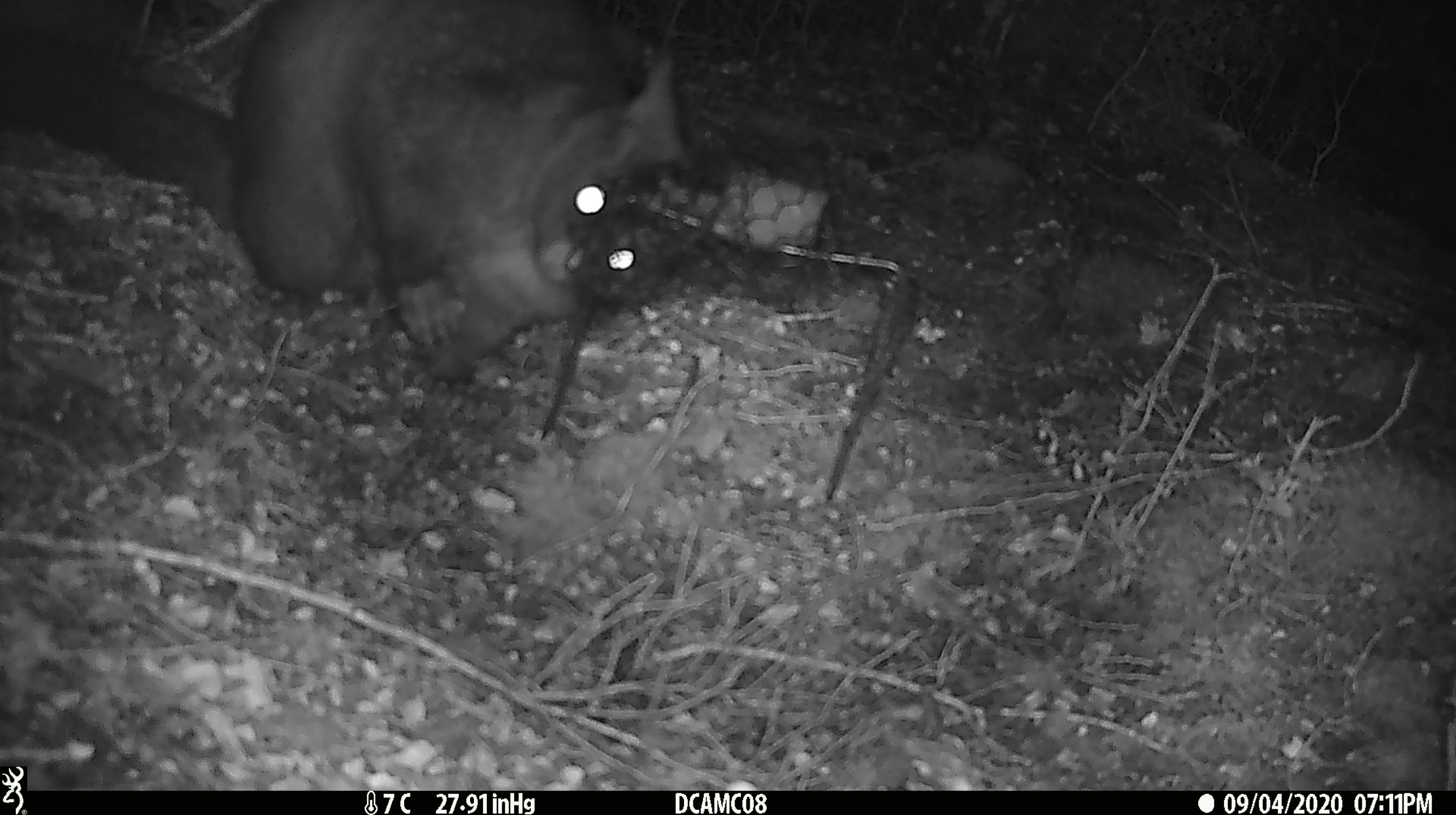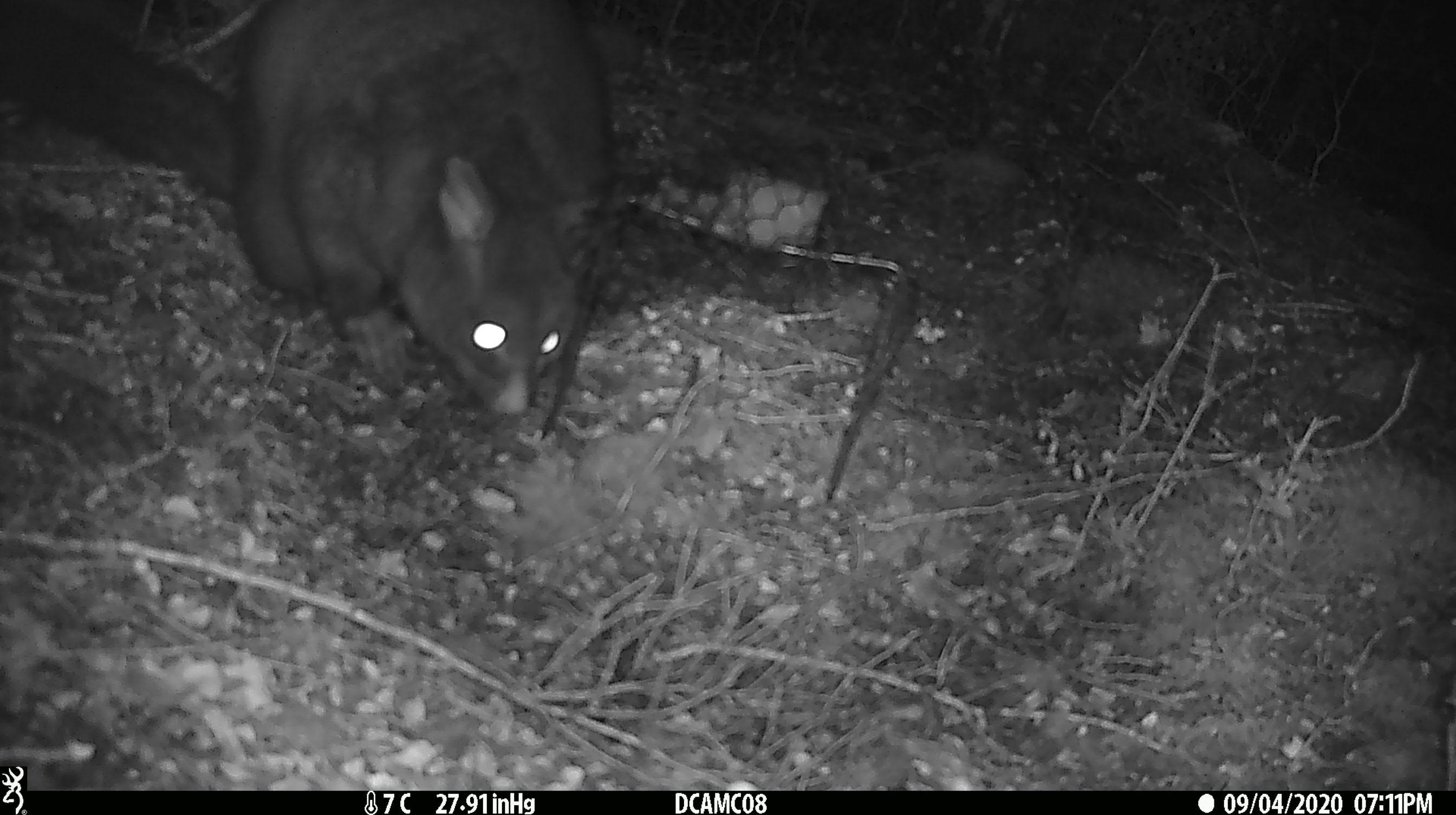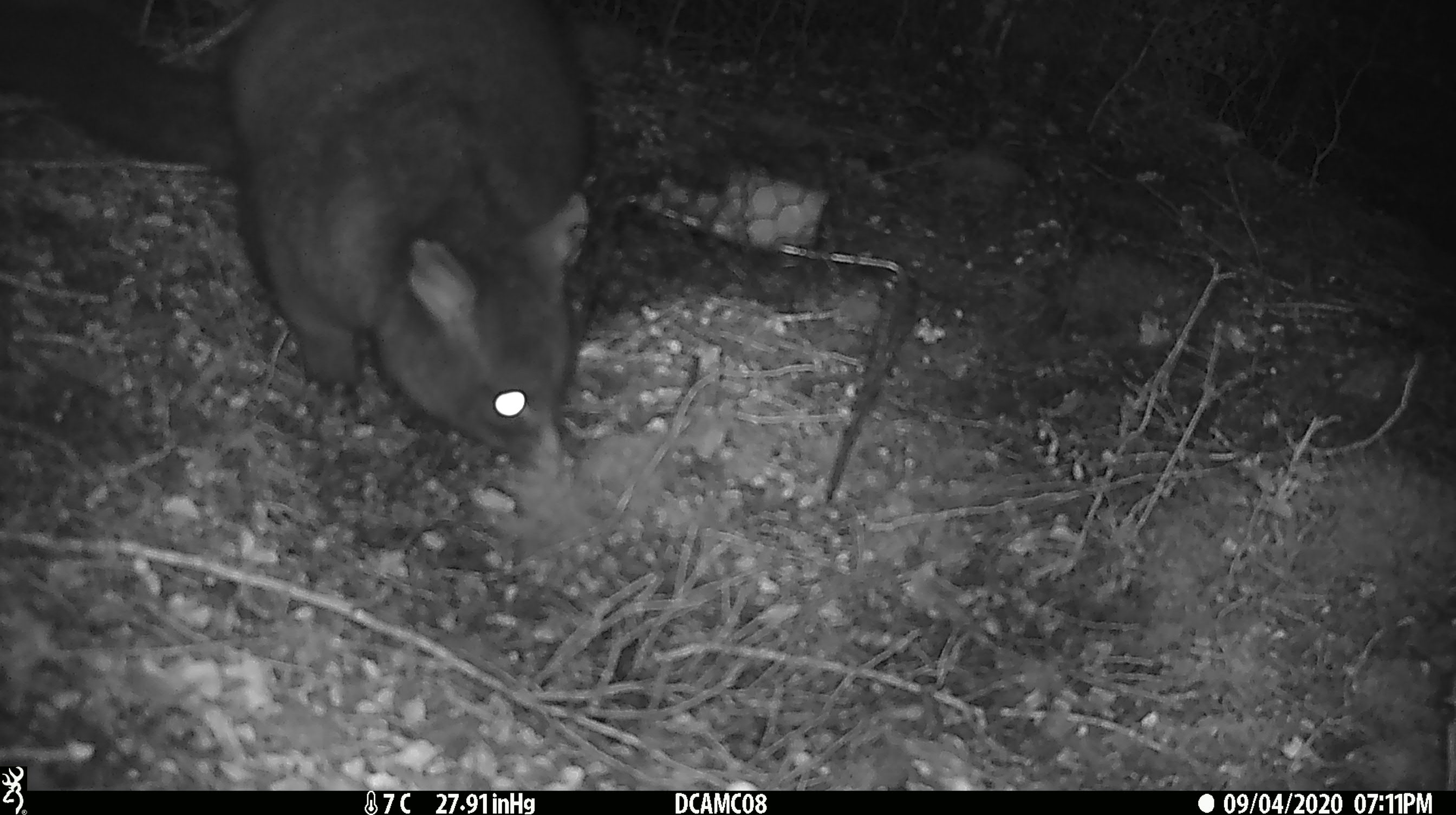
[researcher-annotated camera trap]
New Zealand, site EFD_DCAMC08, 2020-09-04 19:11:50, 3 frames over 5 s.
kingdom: Animalia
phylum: Chordata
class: Mammalia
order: Diprotodontia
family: Phalangeridae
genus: Trichosurus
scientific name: Trichosurus vulpecula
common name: common brushtail possum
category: possum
Possum (common brushtail possum) (Trichosurus vulpecula).